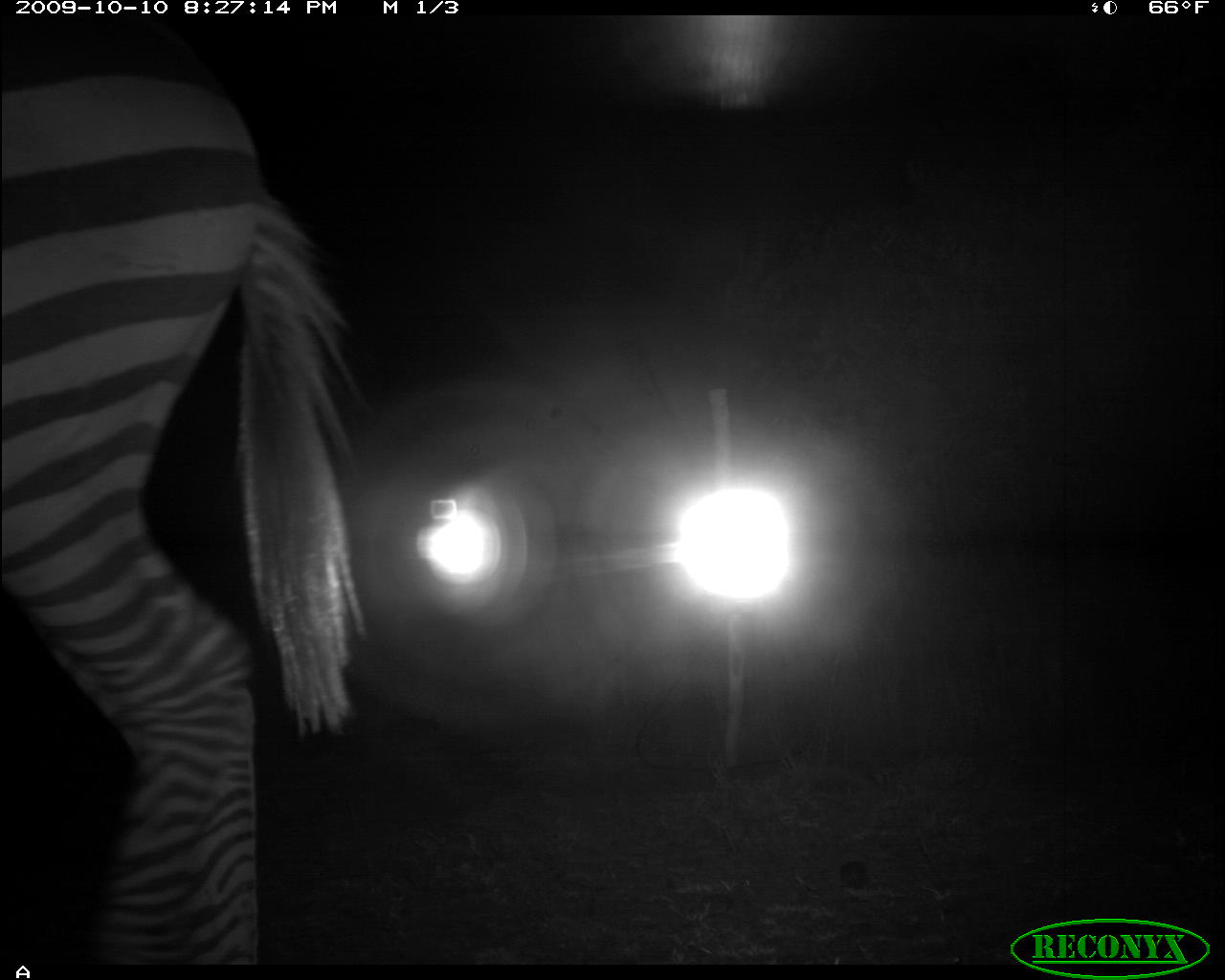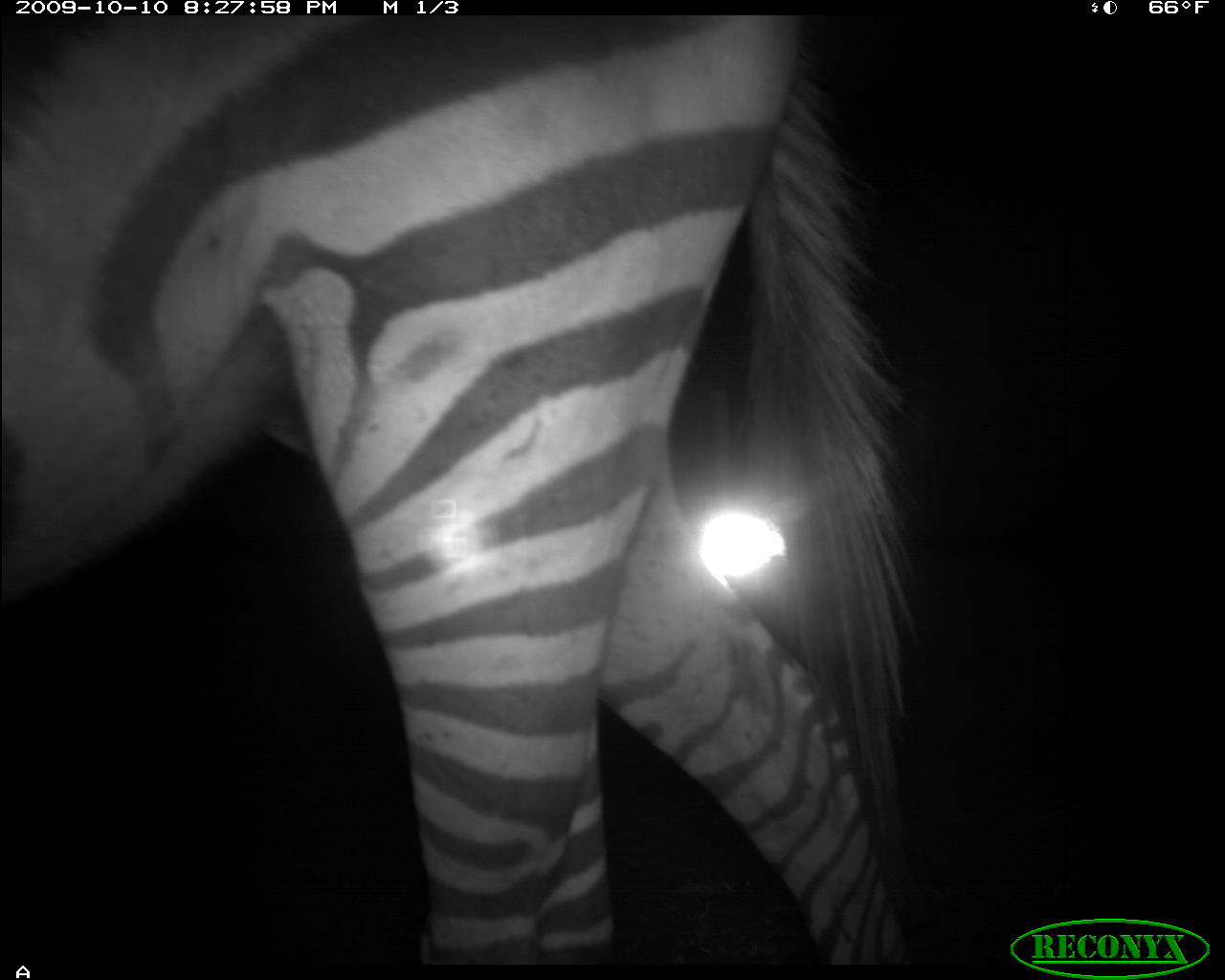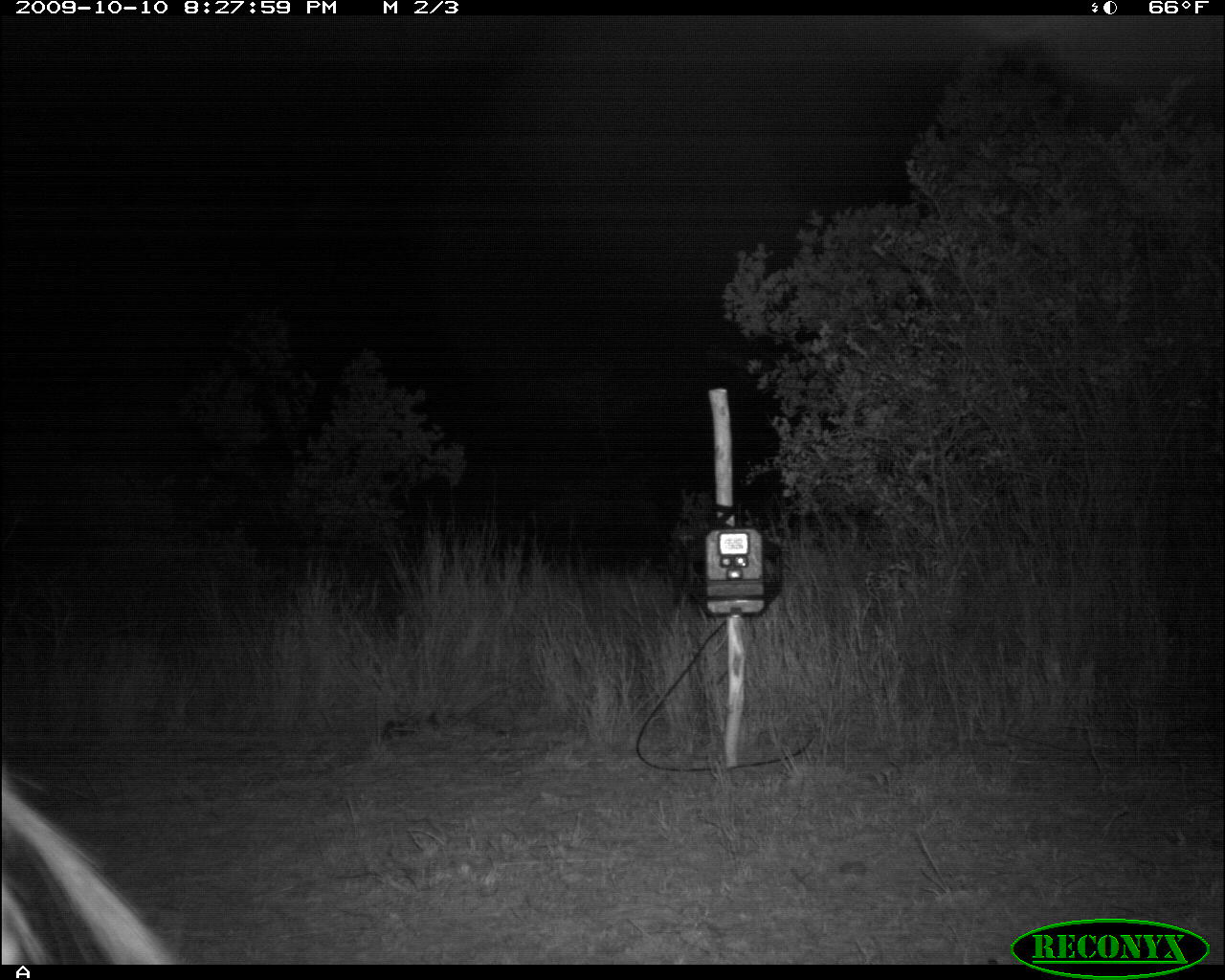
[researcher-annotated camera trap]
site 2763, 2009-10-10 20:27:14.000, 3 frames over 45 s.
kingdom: Animalia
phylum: Chordata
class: Mammalia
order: Perissodactyla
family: Equidae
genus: Equus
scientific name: Equus quagga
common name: plains zebra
Equus quagga (plains zebra), count 1.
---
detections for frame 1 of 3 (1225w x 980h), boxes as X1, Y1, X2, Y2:
equus quagga: 1, 17, 360, 963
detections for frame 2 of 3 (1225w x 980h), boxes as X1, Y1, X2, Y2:
equus quagga: 1, 17, 913, 962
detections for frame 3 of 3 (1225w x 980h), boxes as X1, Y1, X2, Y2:
equus quagga: 1, 755, 172, 963